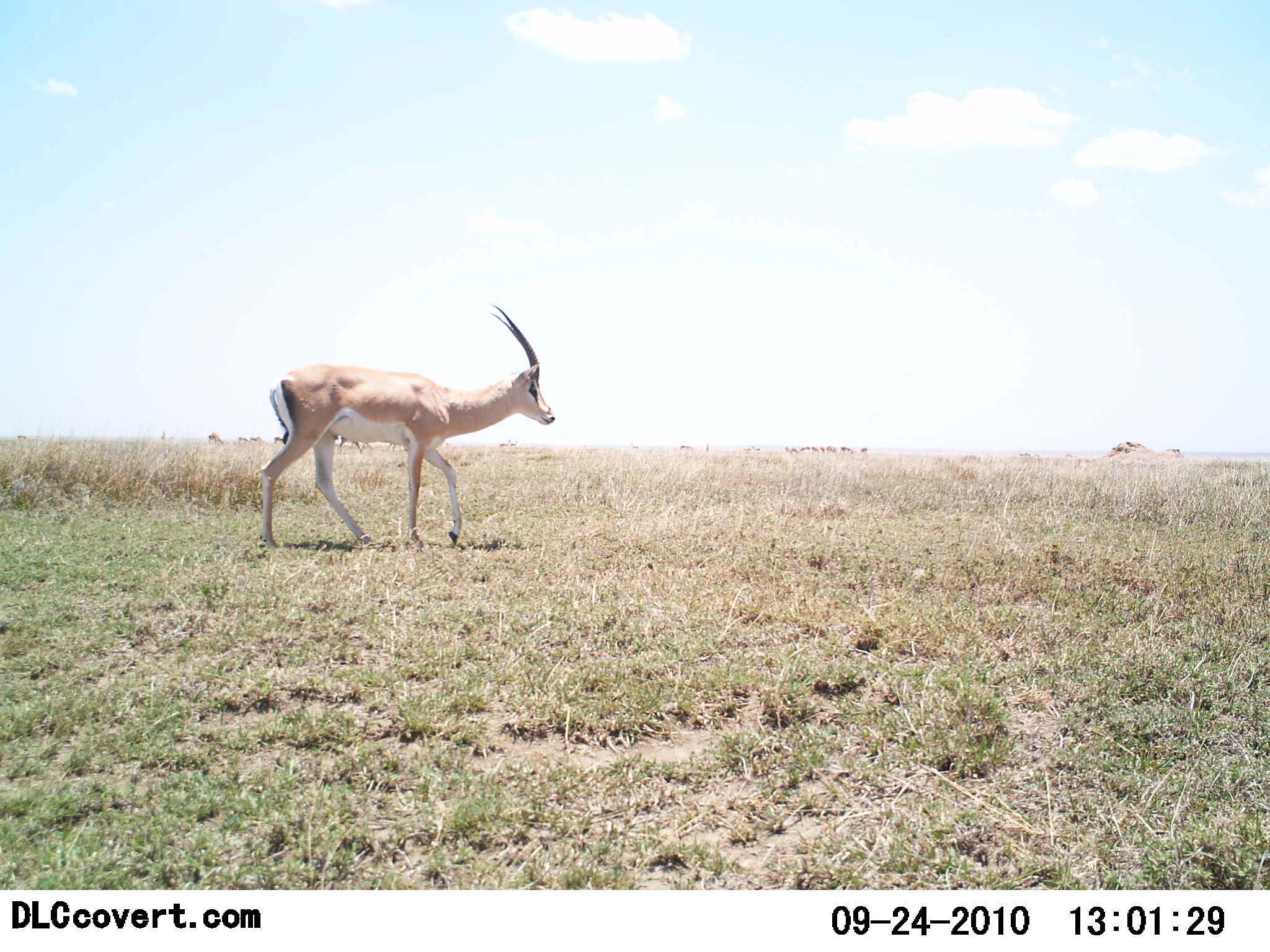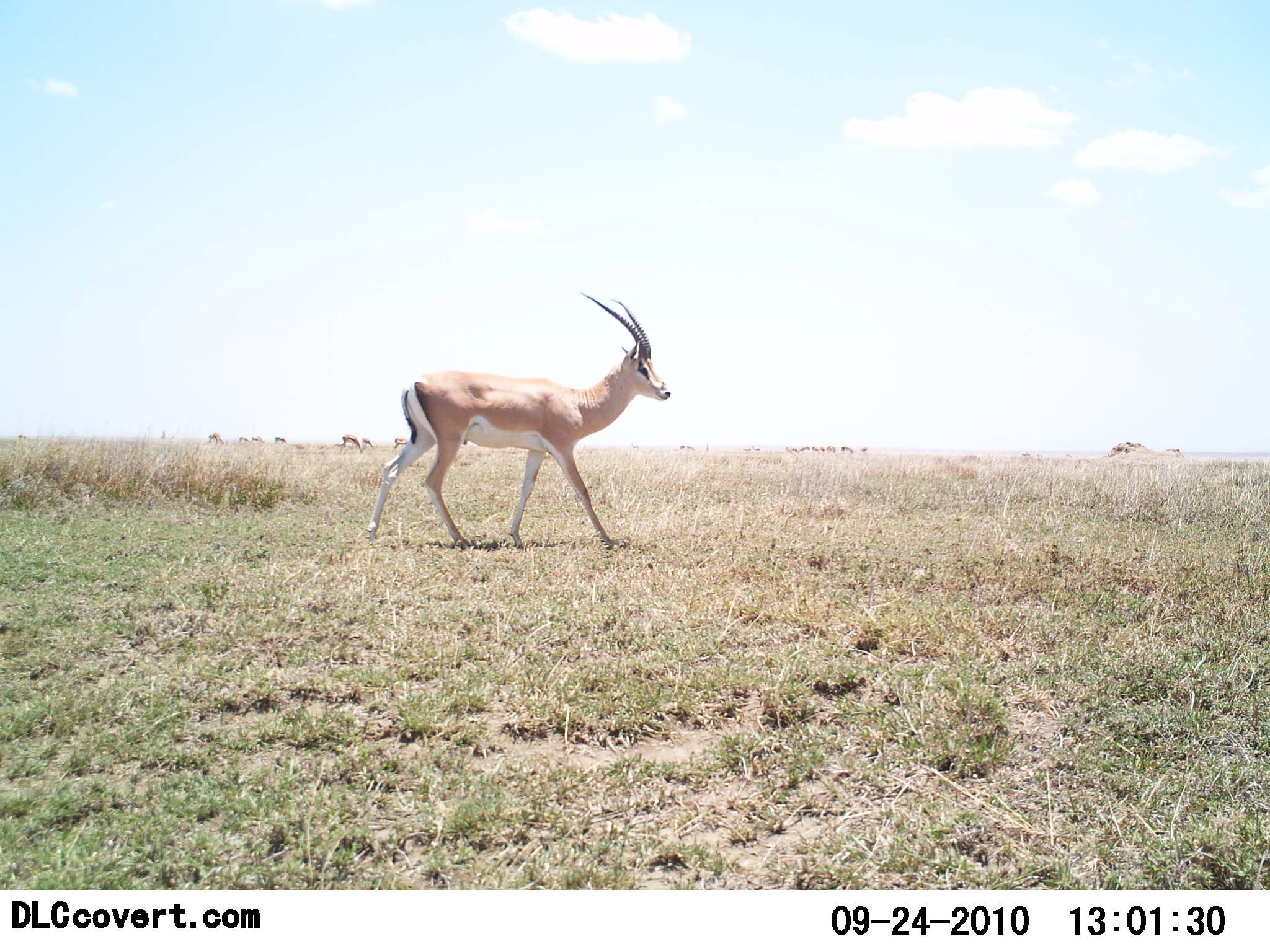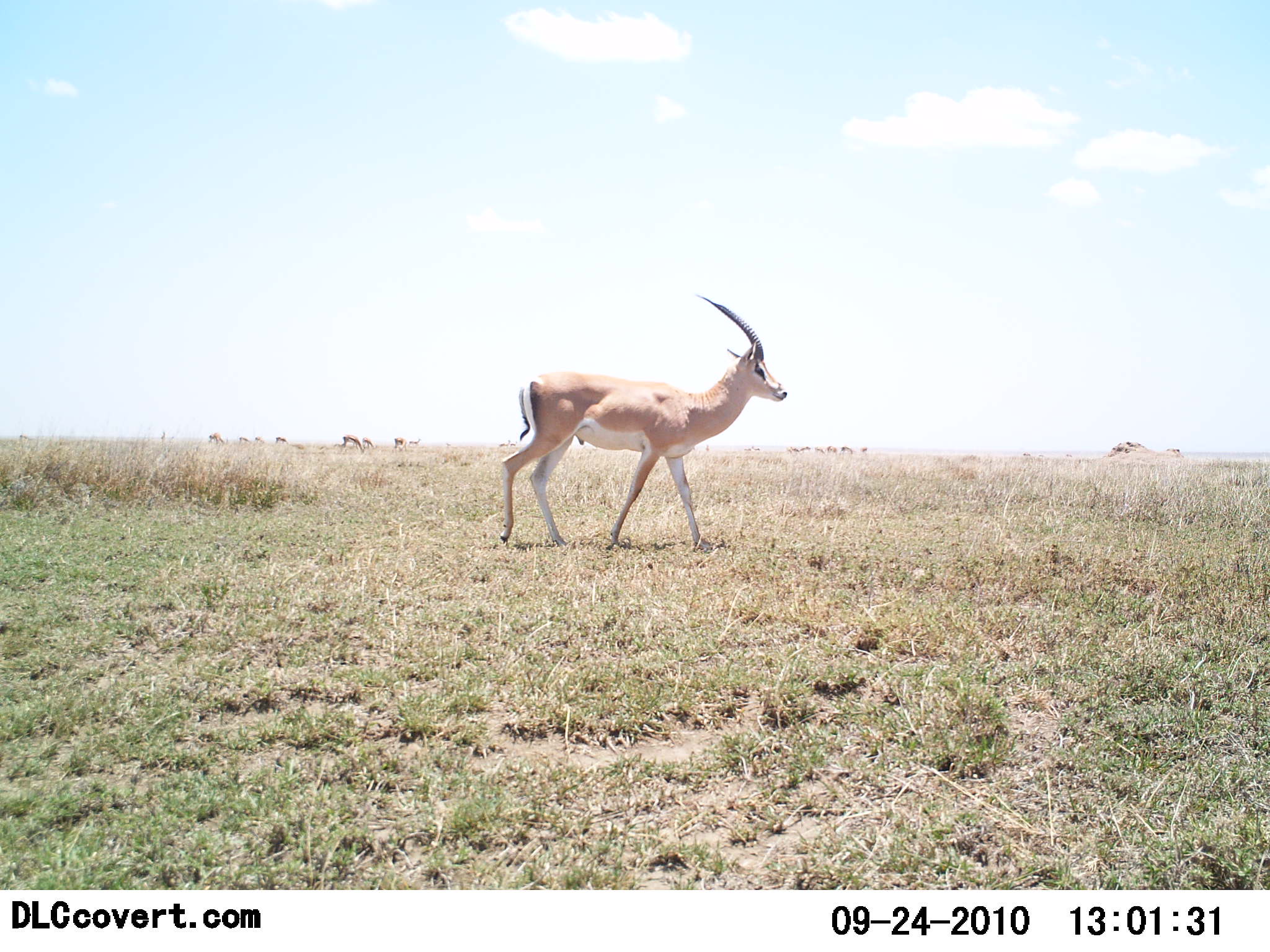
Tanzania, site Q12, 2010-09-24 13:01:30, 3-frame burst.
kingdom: Animalia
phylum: Chordata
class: Mammalia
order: Artiodactyla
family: Bovidae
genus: Nanger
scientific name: Nanger granti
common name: grant's gazelle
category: gazellegrants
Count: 1.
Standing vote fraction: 0%.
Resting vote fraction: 0%.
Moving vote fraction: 100%.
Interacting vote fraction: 0%.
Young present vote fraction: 0%.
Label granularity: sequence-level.